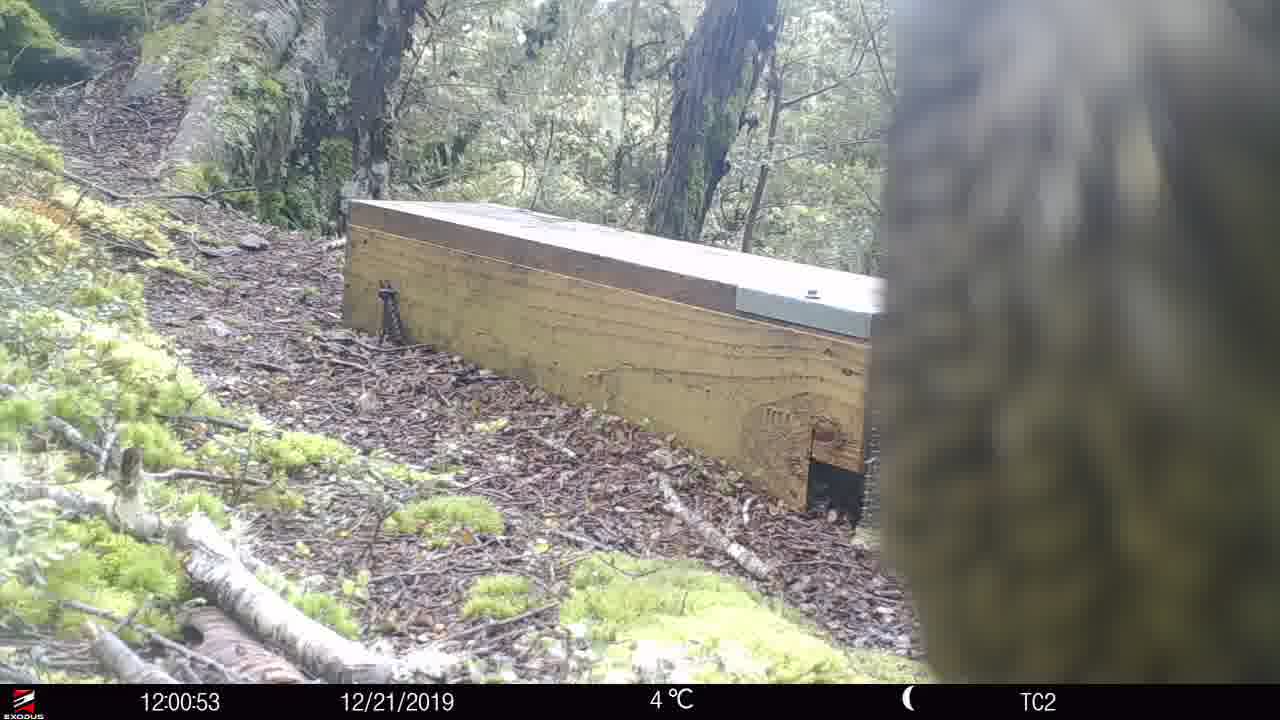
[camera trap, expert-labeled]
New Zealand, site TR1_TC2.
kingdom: Animalia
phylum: Chordata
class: Aves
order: Psittaciformes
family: Strigopidae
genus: Nestor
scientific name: Nestor notabilis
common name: kea